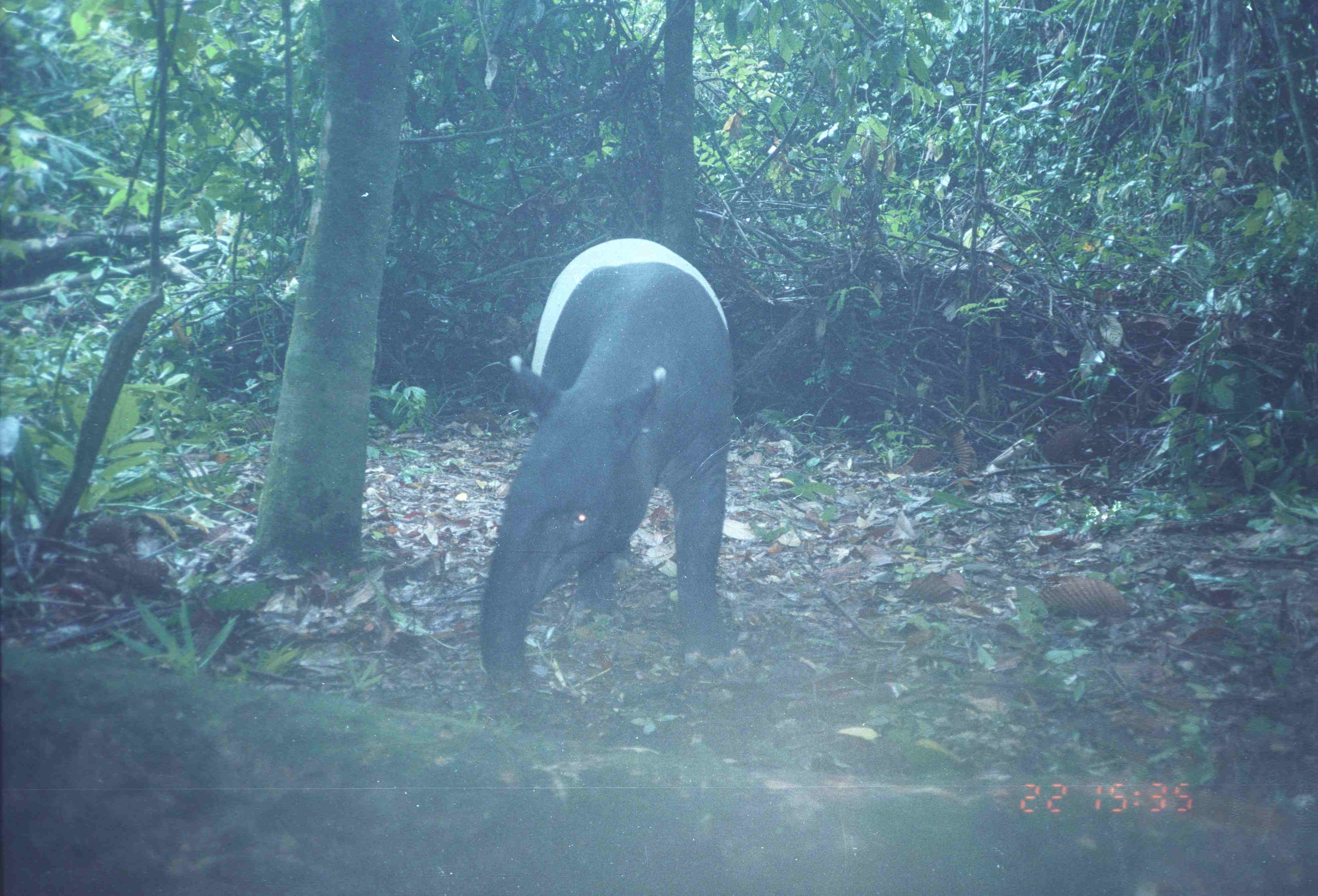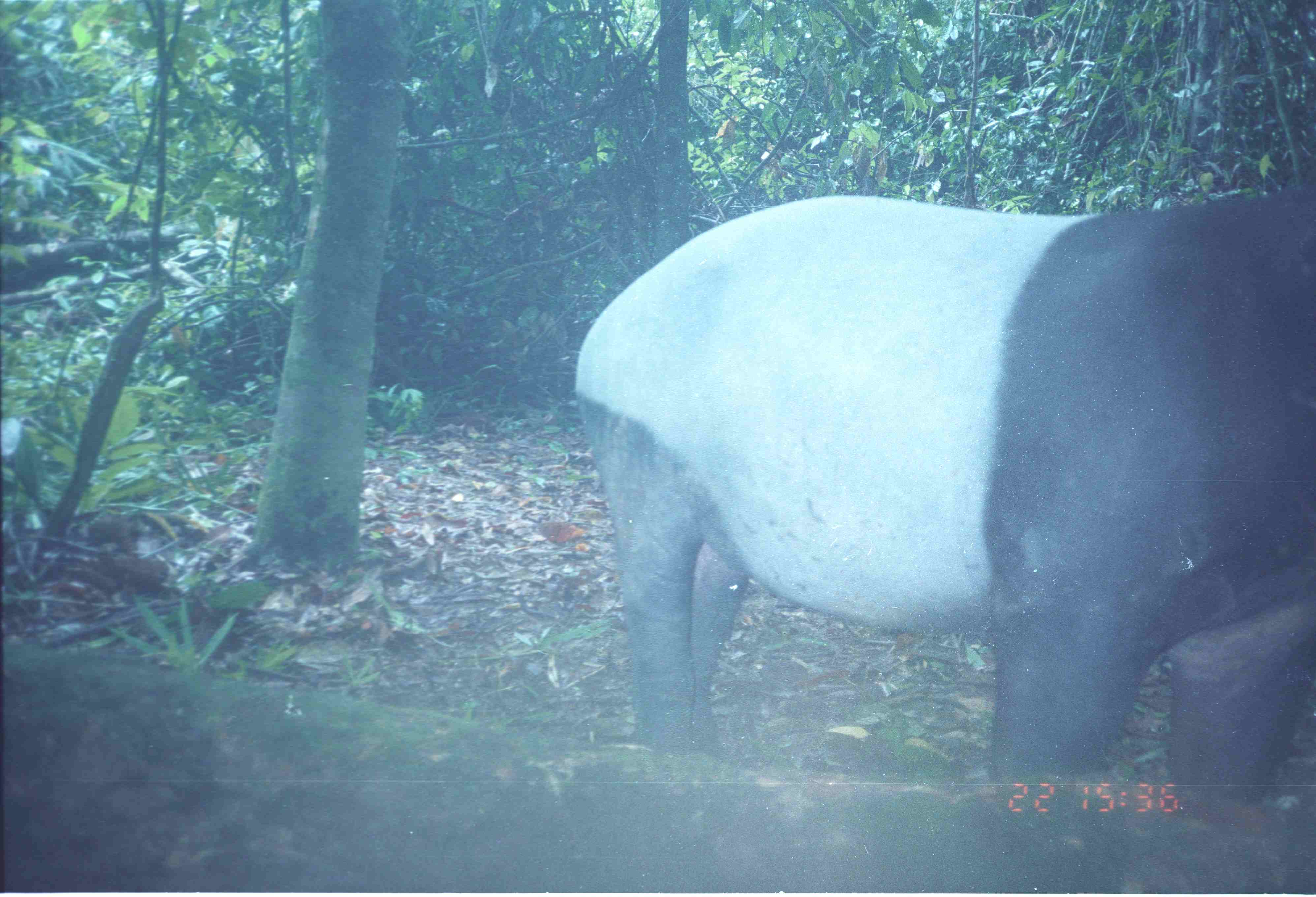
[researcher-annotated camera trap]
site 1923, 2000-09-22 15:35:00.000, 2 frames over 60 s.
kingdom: Animalia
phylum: Chordata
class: Mammalia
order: Perissodactyla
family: Tapiridae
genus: Tapirus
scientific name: Tapirus indicus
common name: malayan tapir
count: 1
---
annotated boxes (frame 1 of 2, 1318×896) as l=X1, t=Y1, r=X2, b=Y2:
tapirus indicus: l=472, t=232, r=735, b=691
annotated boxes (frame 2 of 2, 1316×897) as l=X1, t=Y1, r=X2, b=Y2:
tapirus indicus: l=566, t=192, r=1312, b=784